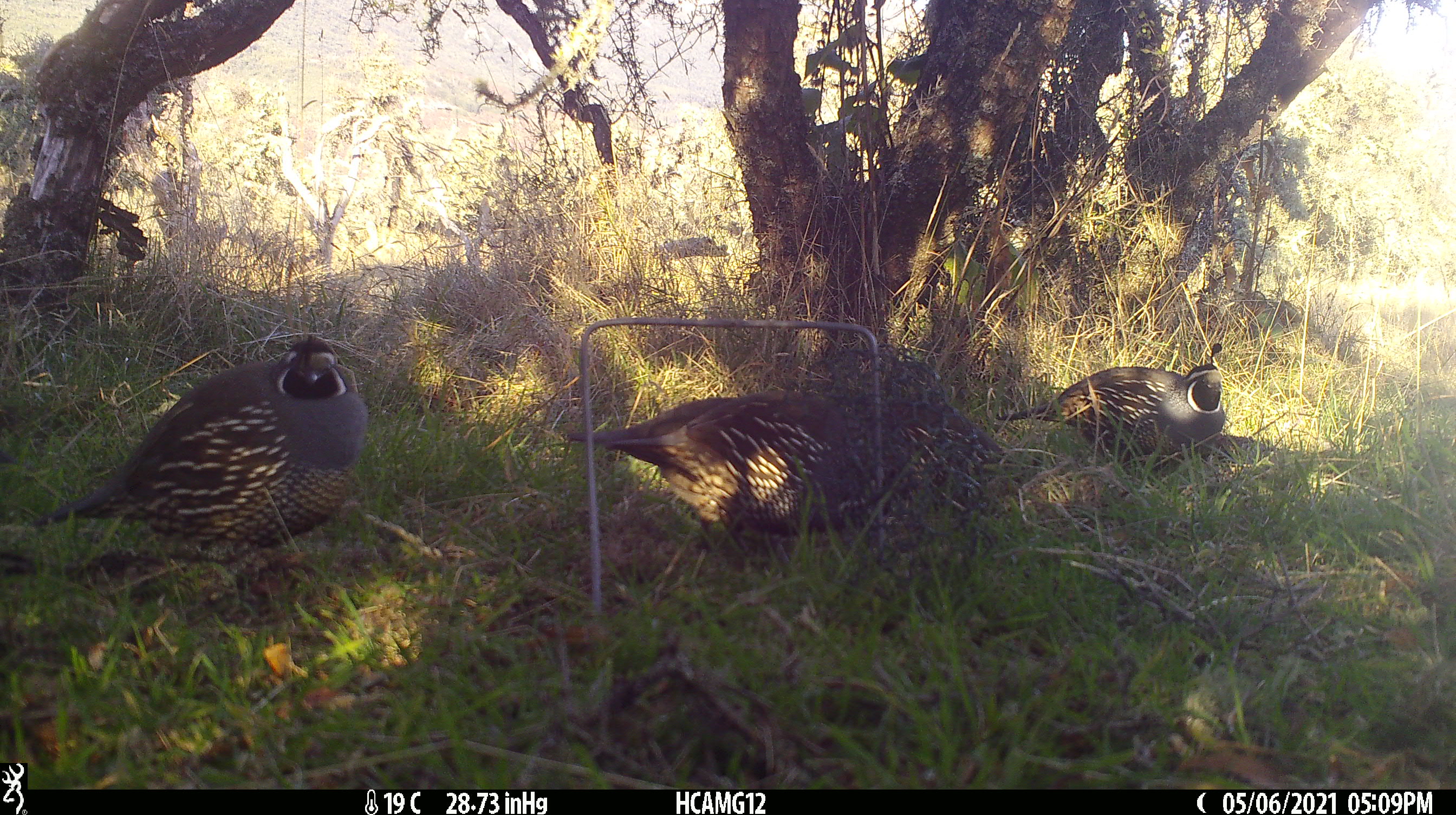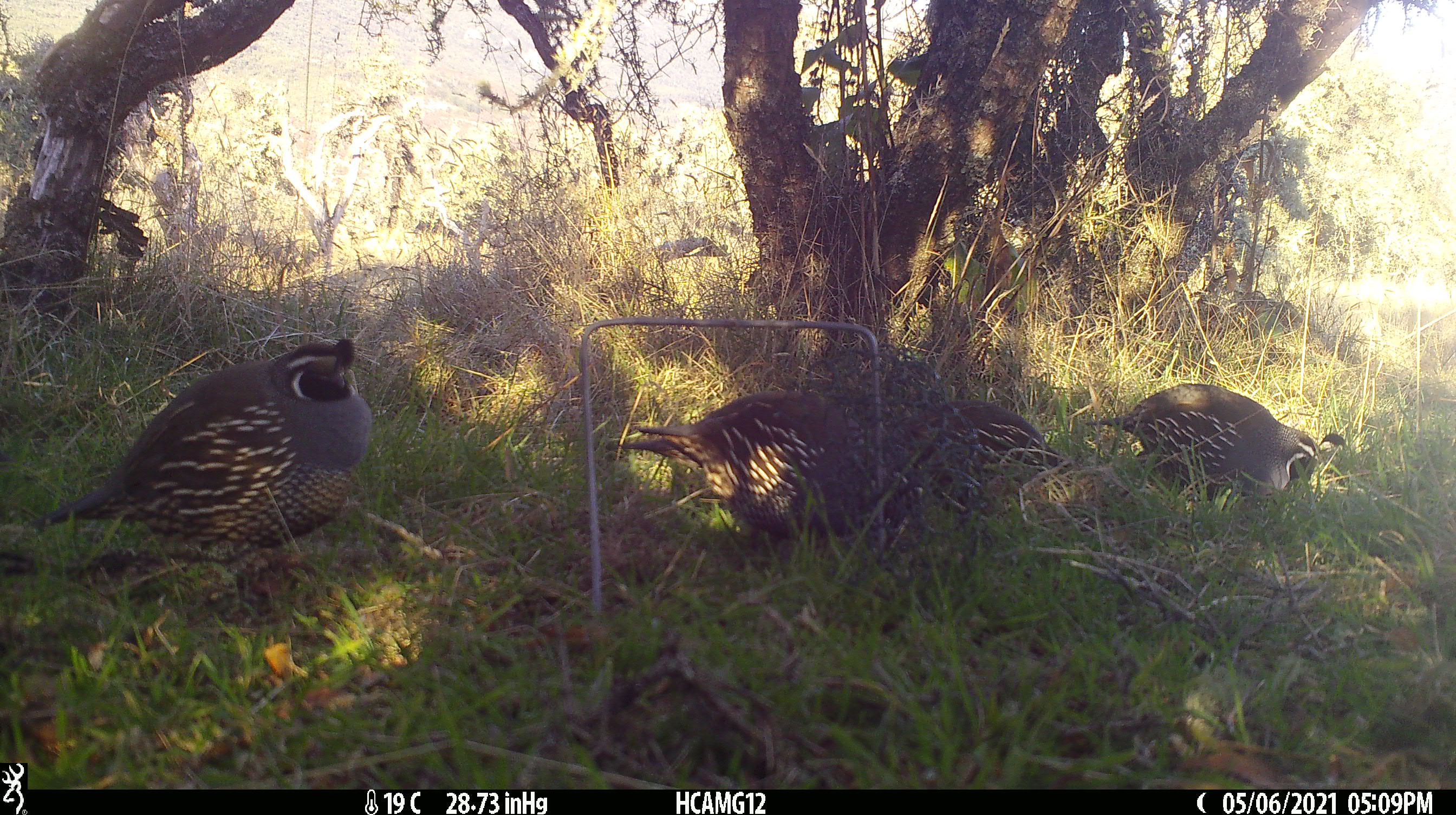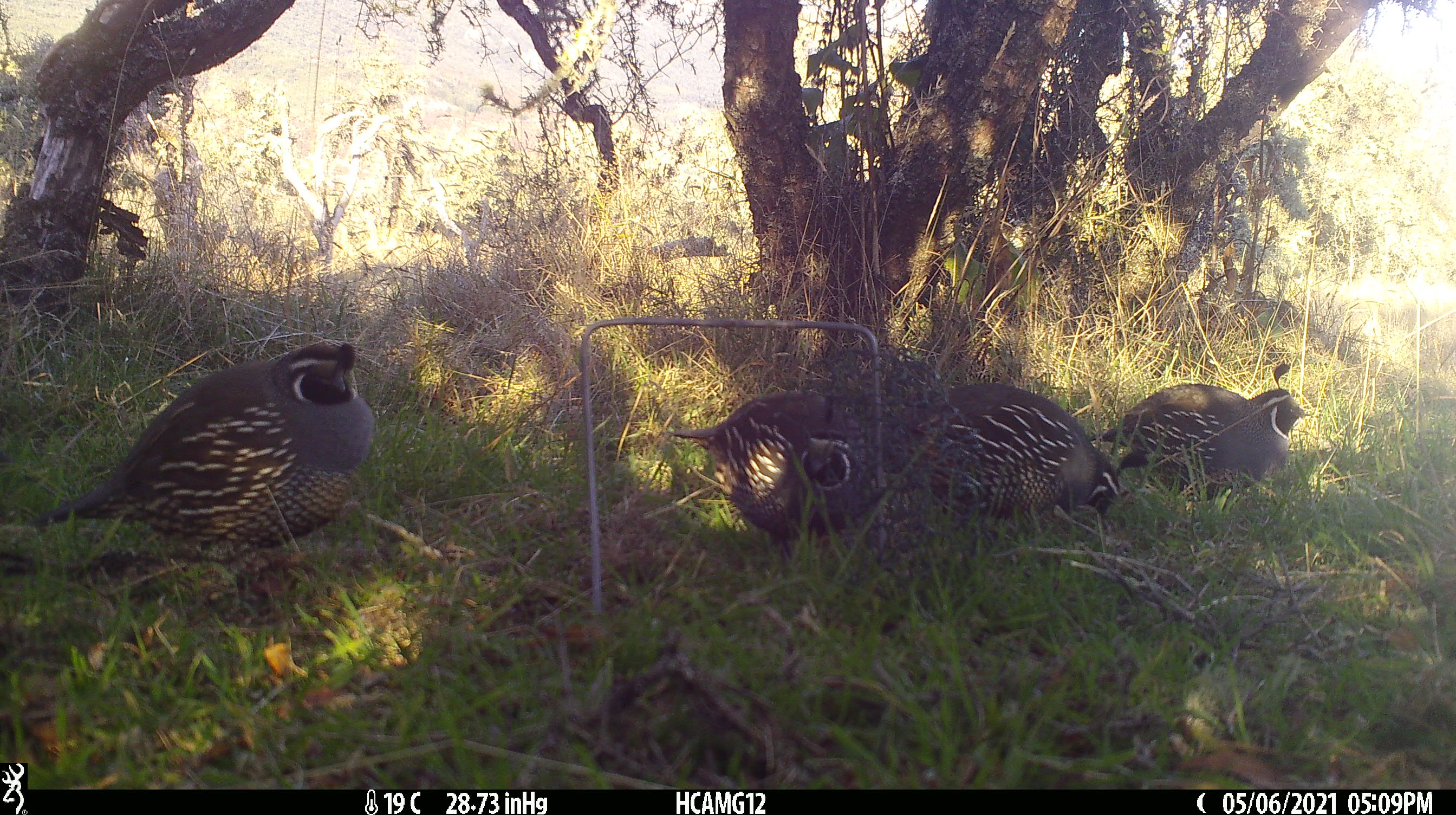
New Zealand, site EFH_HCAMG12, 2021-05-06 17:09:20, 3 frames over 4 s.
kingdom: Animalia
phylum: Chordata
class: Aves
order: Galliformes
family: Odontophoridae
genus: Callipepla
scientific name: Callipepla californica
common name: california quail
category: quail california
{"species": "quail california (california quail) (Callipepla californica)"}